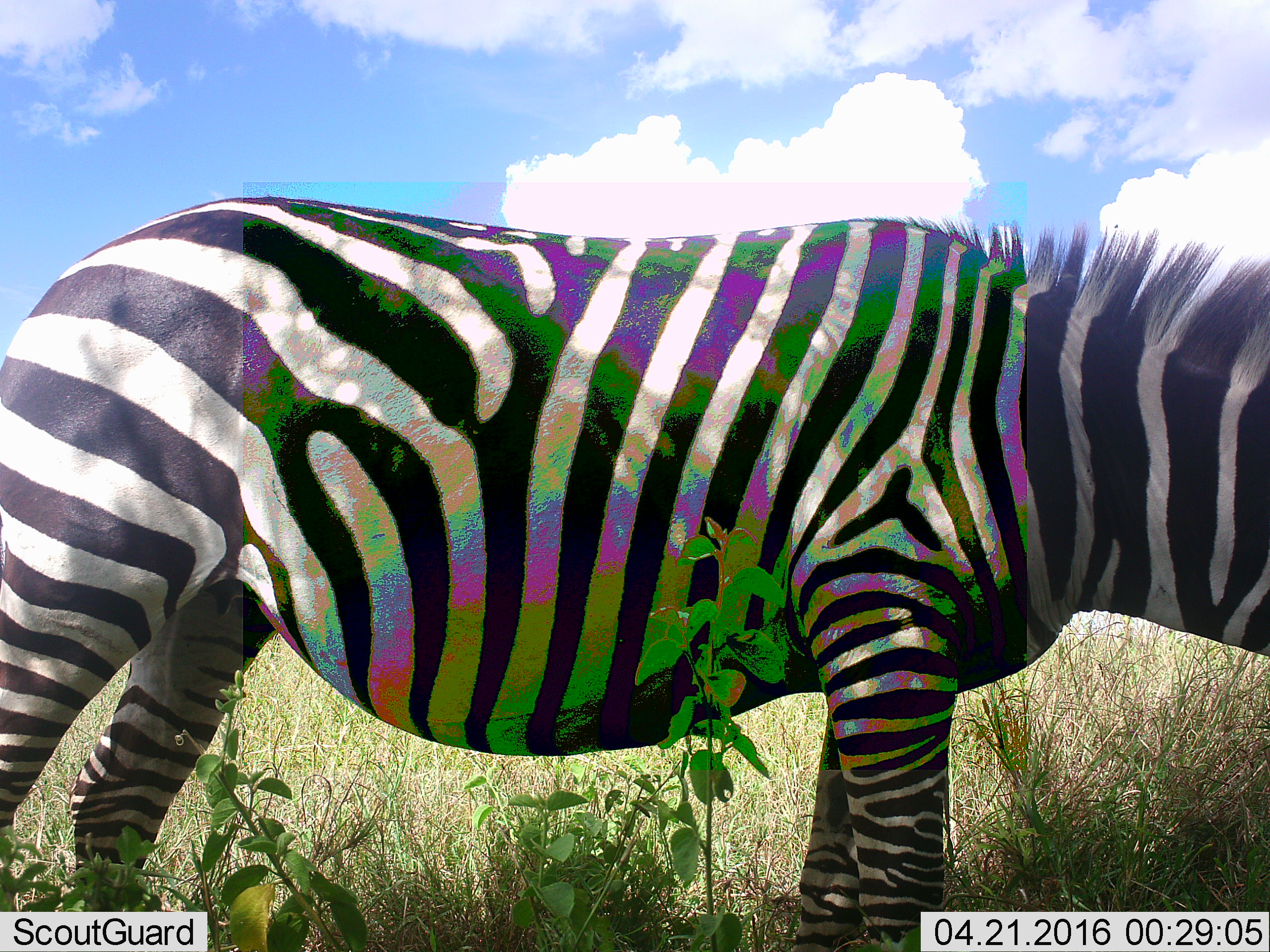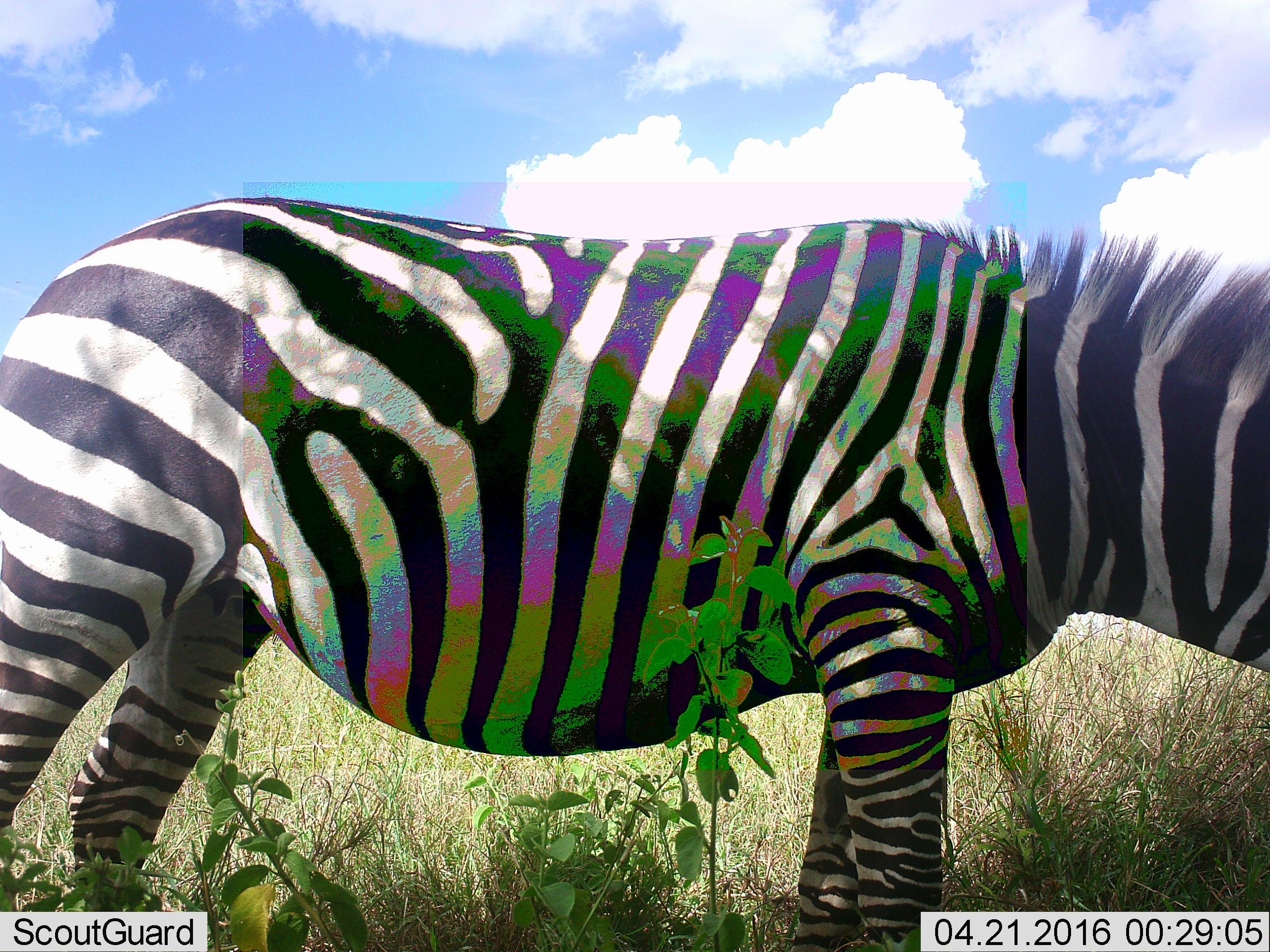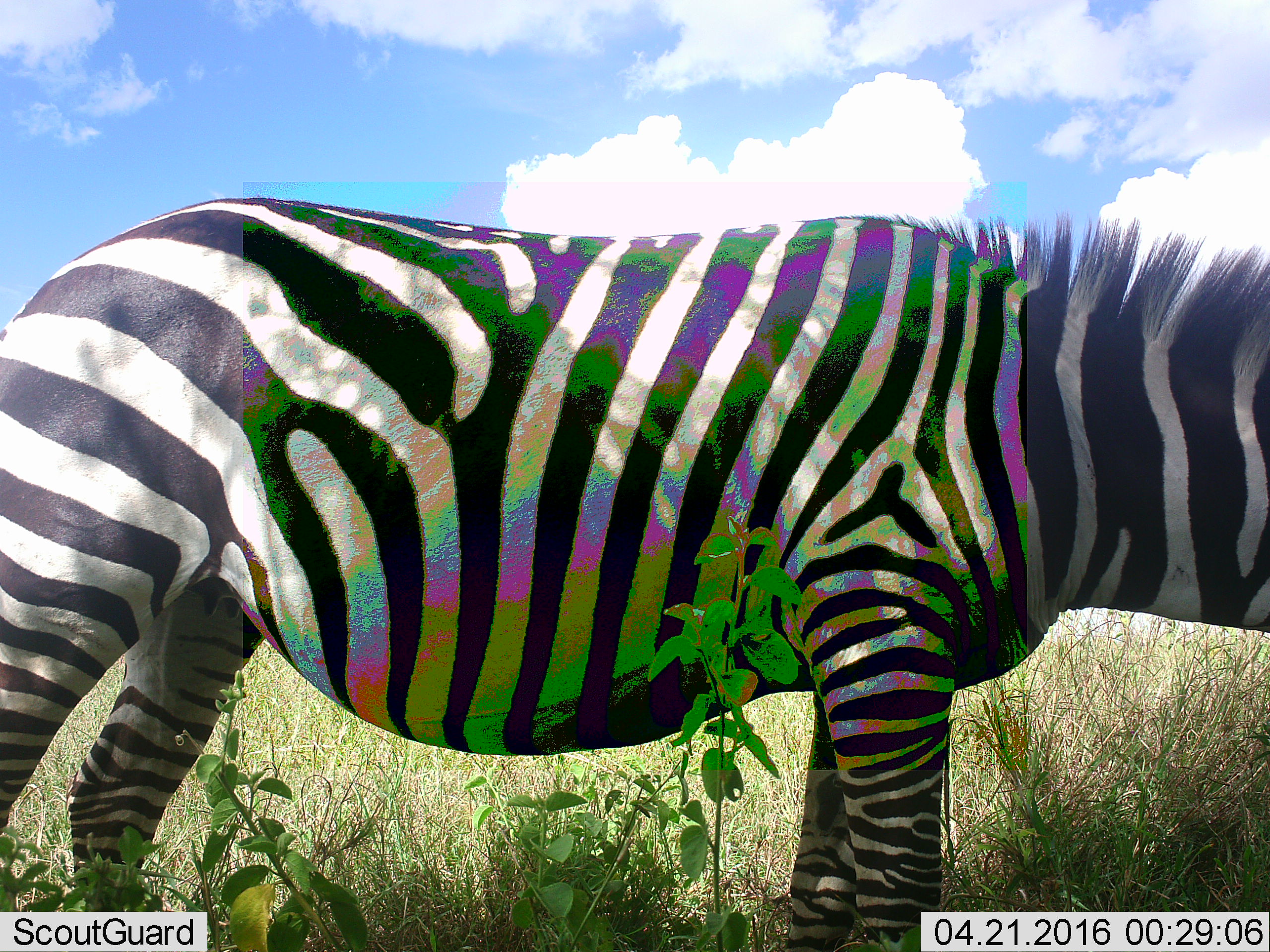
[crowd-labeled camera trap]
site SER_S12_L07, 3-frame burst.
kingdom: Animalia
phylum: Chordata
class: Mammalia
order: Perissodactyla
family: Equidae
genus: Equus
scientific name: Equus quagga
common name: plains zebra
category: zebraplains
Zebraplains (plains zebra) (Equus quagga), count 1. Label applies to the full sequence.